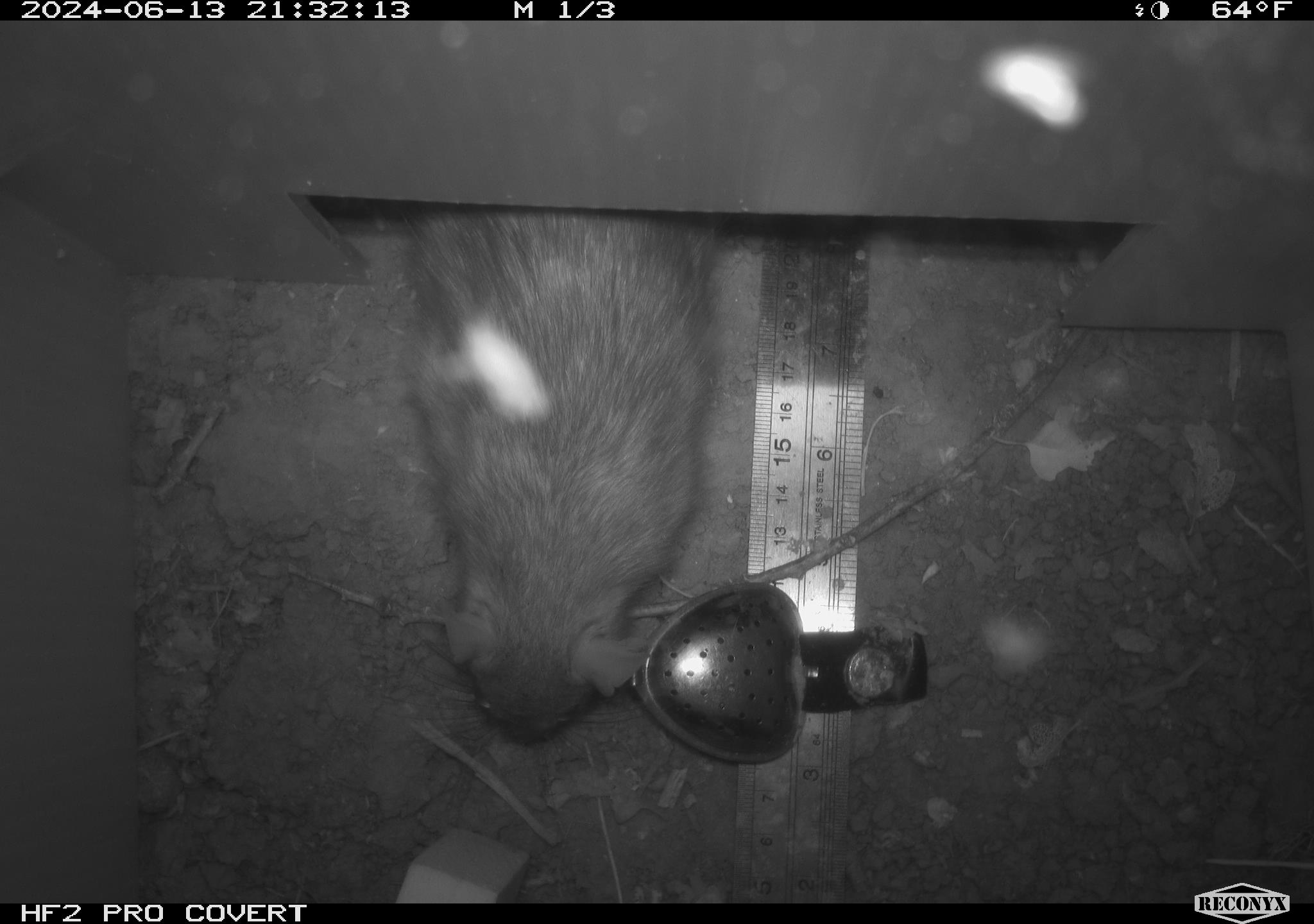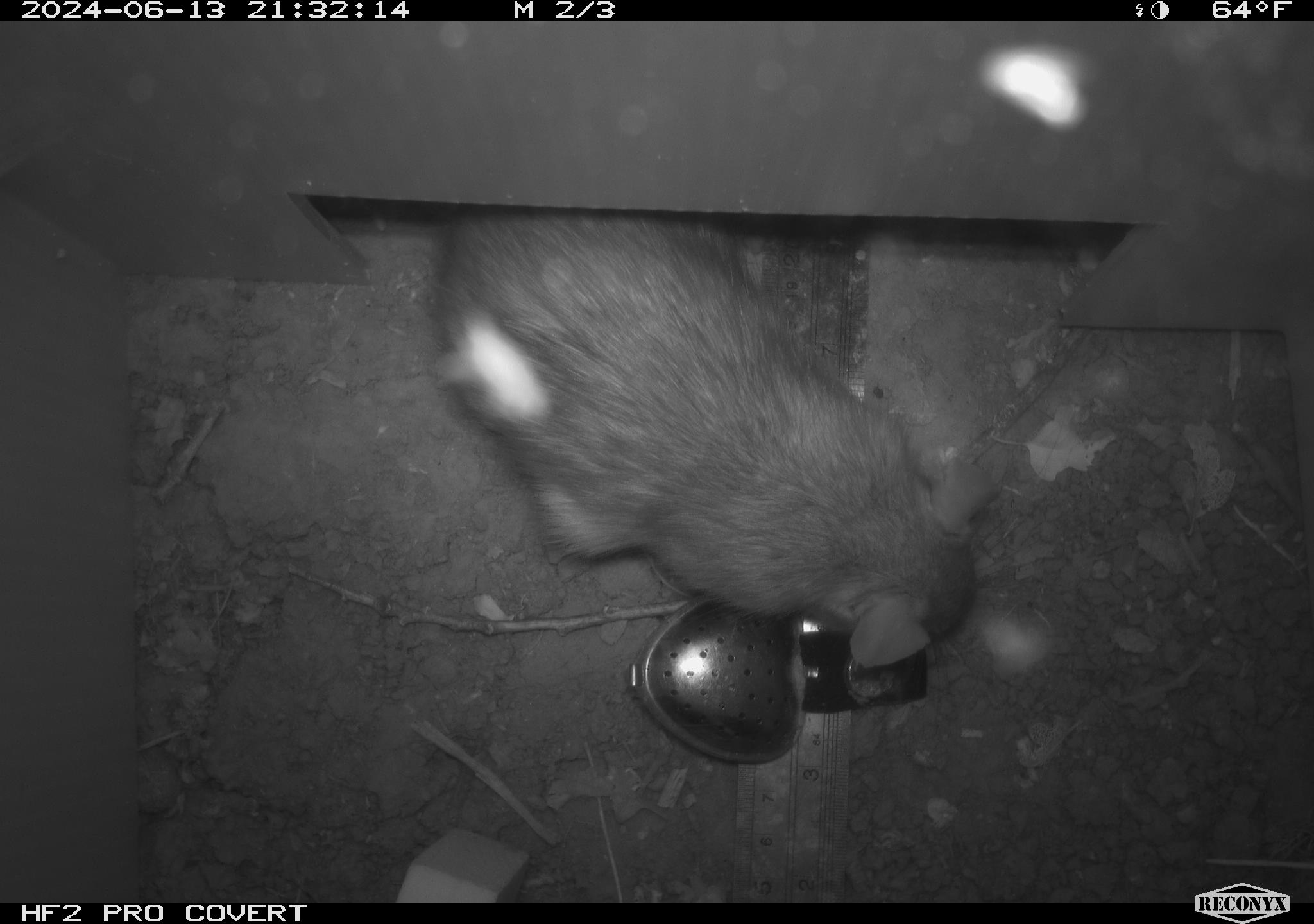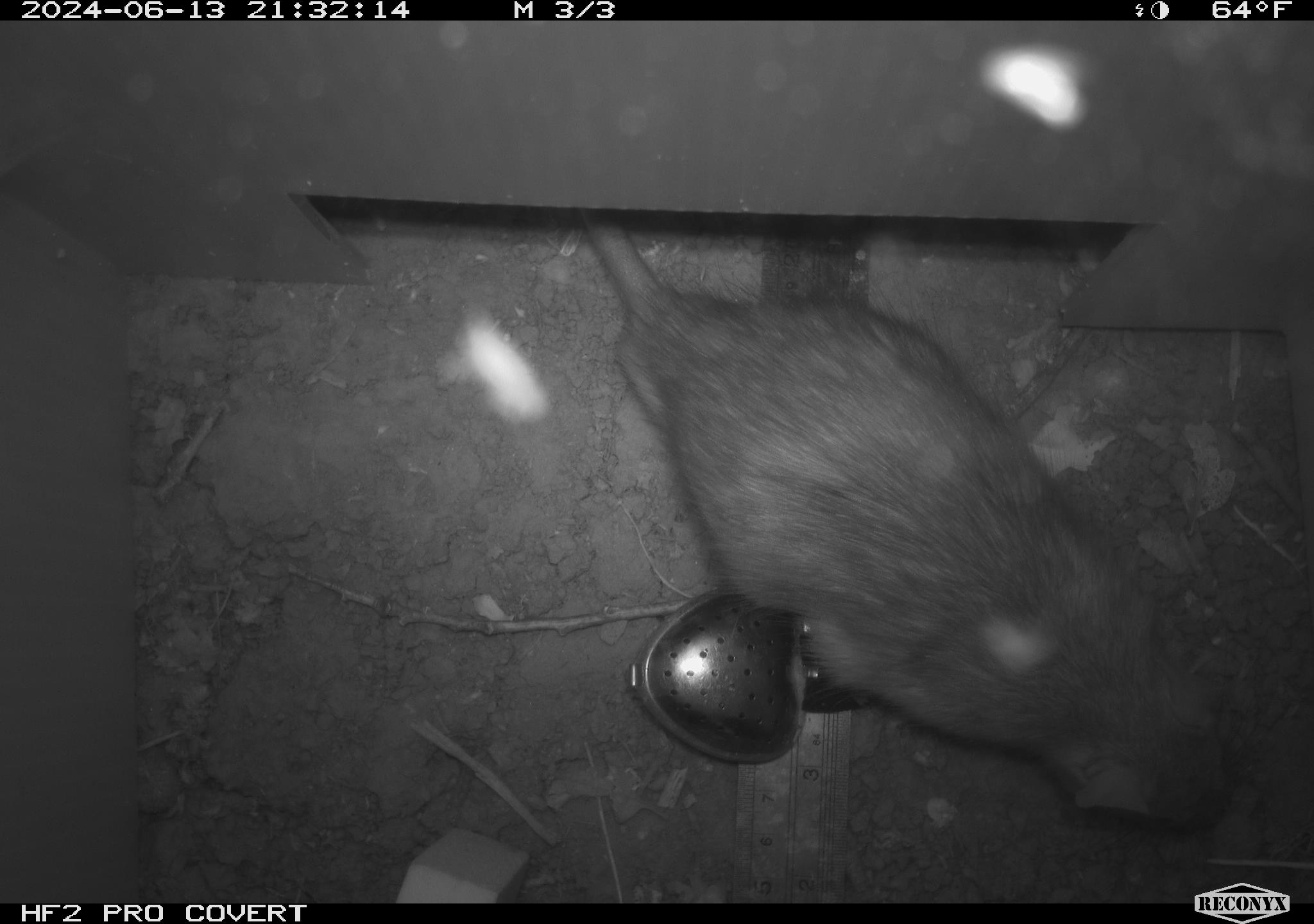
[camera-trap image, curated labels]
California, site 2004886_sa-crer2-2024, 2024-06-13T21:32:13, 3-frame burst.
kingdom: Animalia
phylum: Chordata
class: Mammalia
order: Rodentia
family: Muridae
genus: Rattus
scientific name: Rattus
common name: rat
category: rattus species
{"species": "rattus species (rat) (Rattus)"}